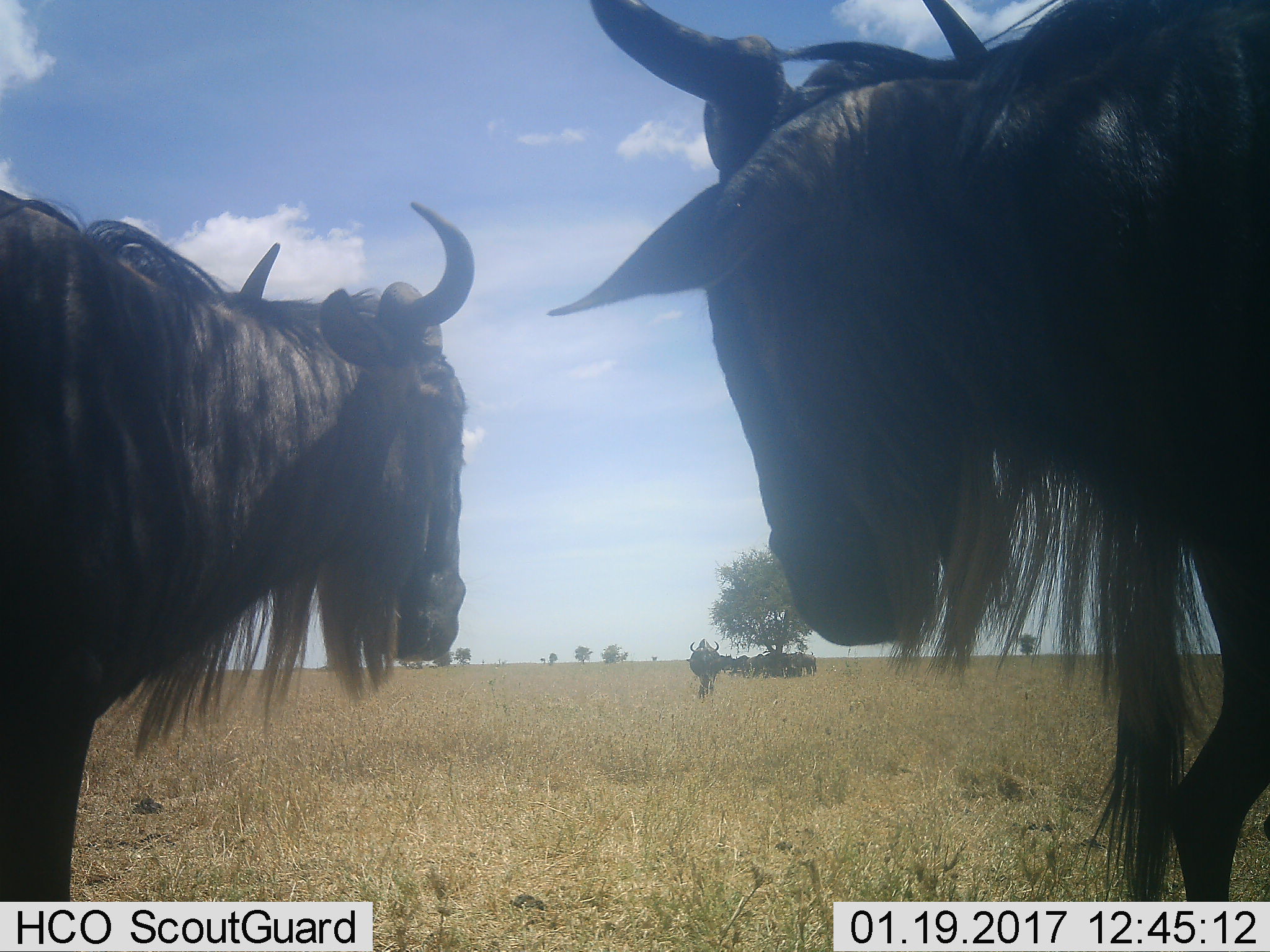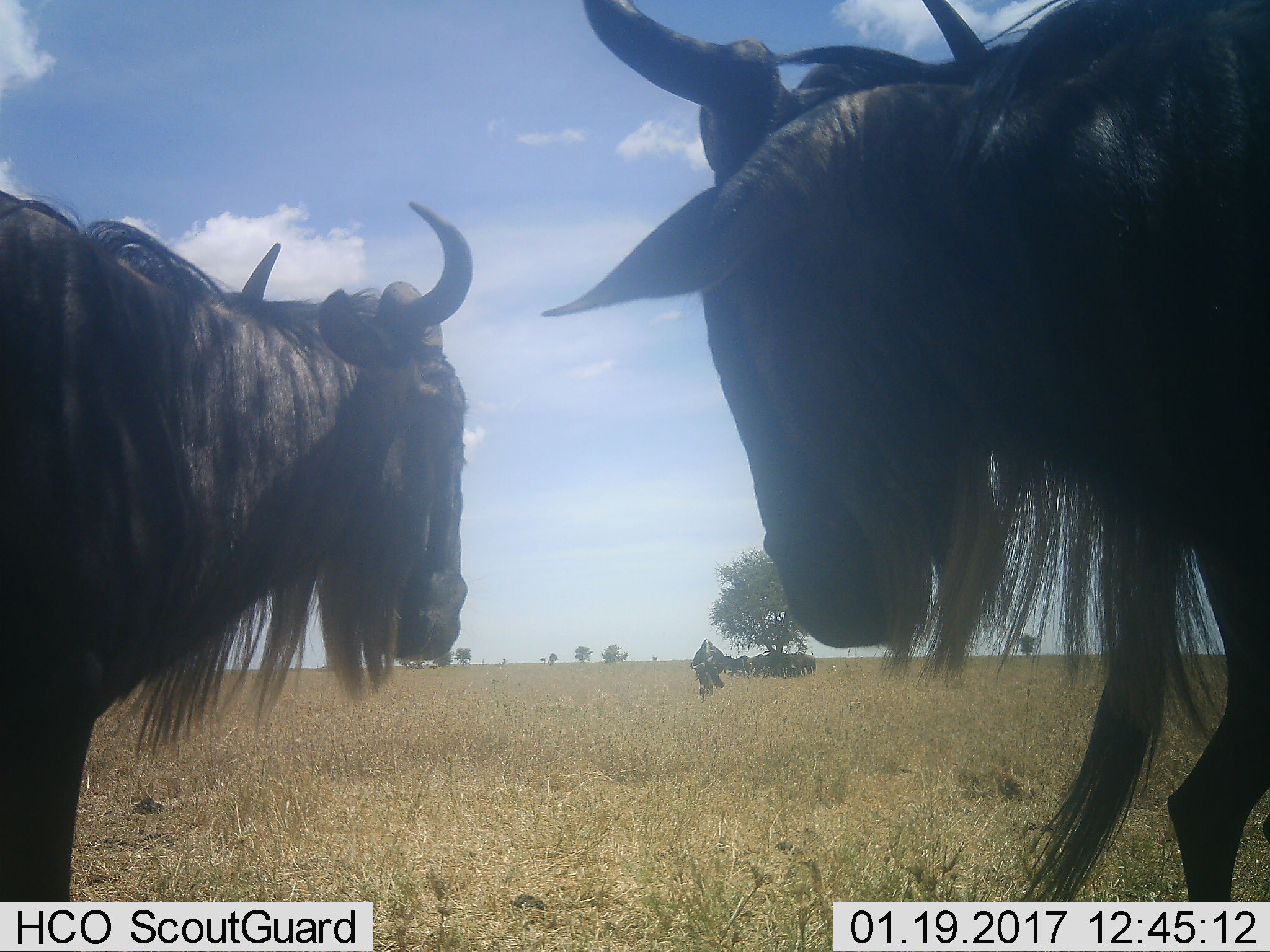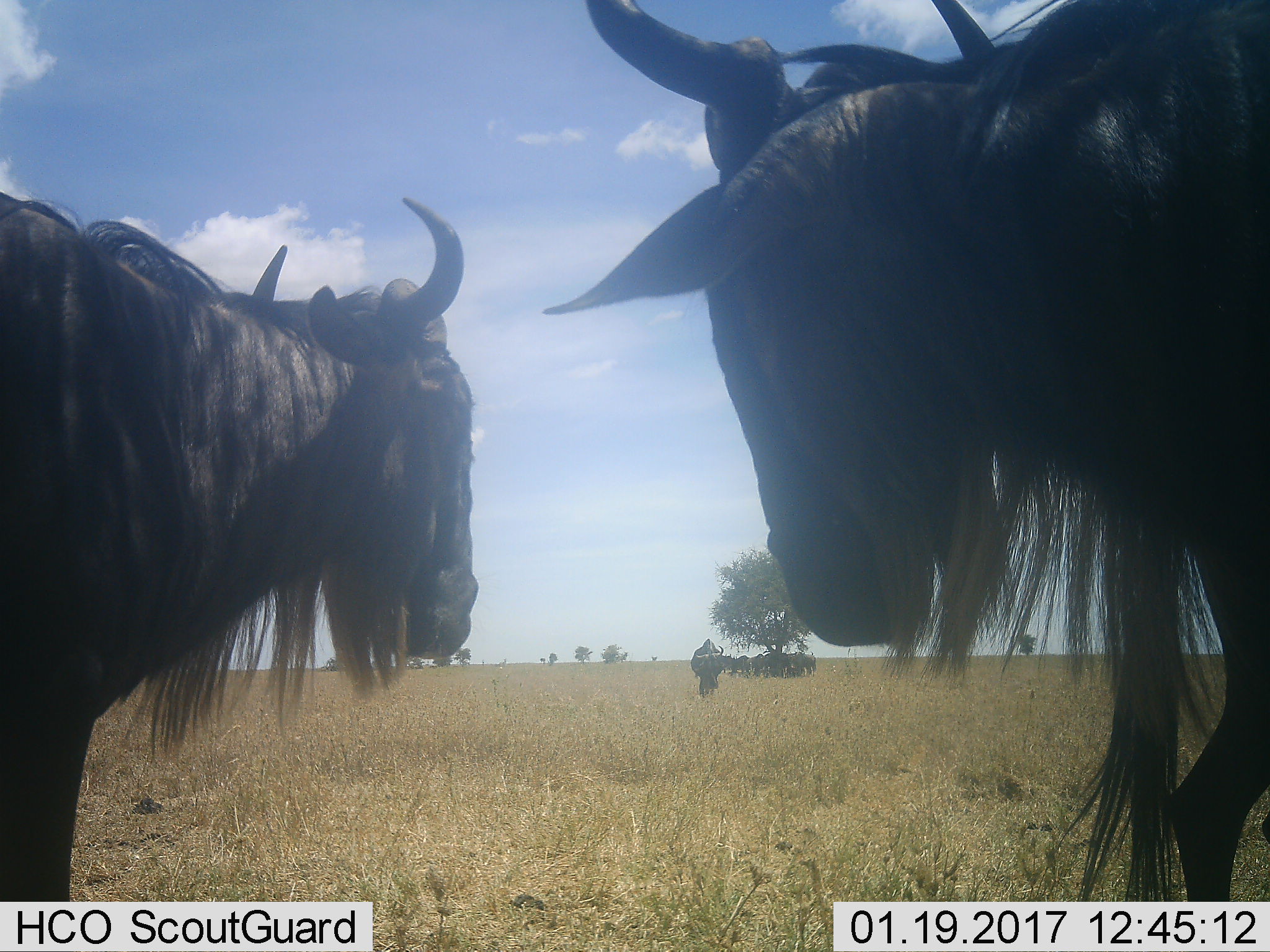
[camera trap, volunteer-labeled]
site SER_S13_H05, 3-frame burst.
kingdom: Animalia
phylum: Chordata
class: Mammalia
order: Artiodactyla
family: Bovidae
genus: Connochaetes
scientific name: Connochaetes taurinus taurinus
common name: blue wildebeest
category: wildebeestblue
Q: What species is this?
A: Wildebeestblue (blue wildebeest) (Connochaetes taurinus taurinus).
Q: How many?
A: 10.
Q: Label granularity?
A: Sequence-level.